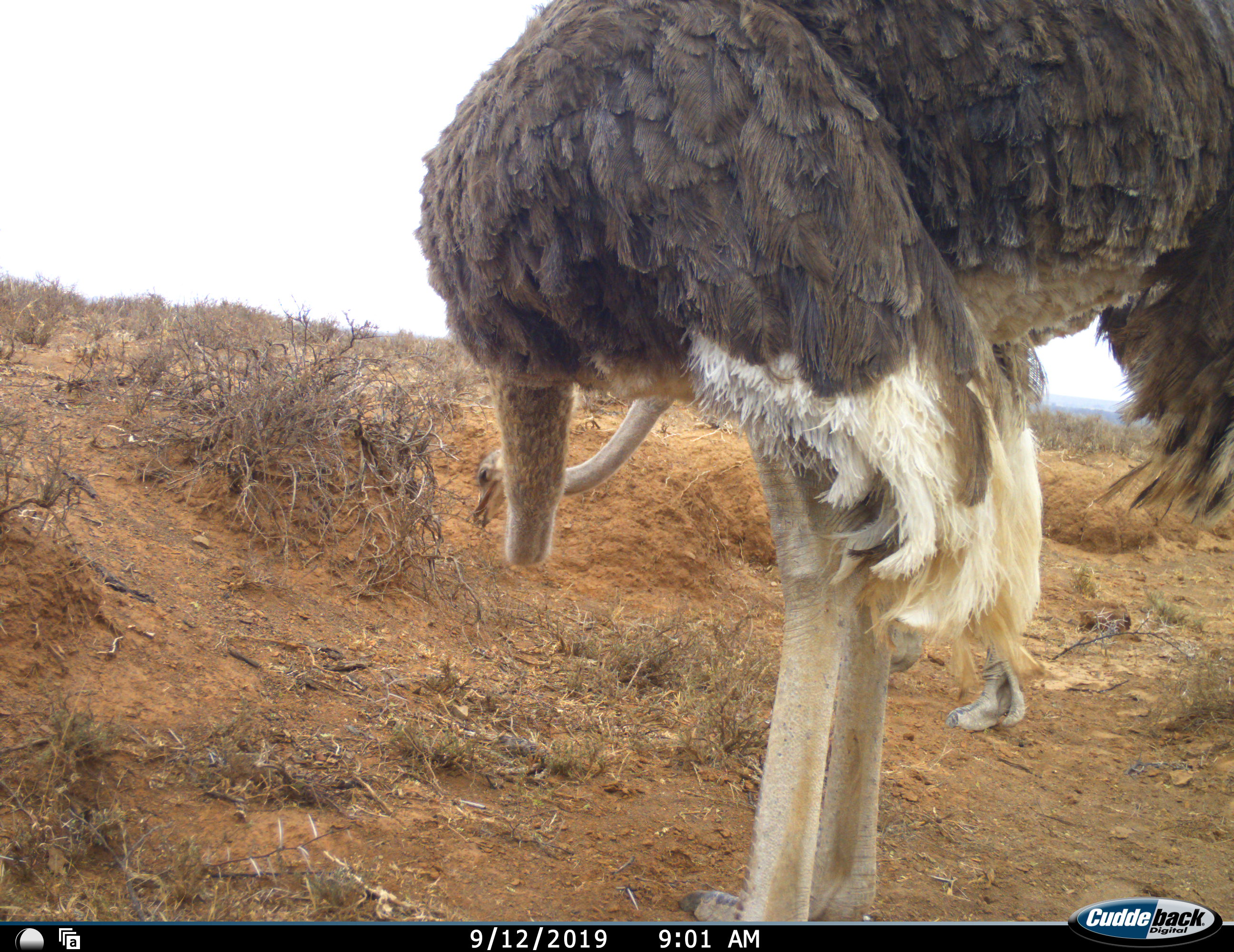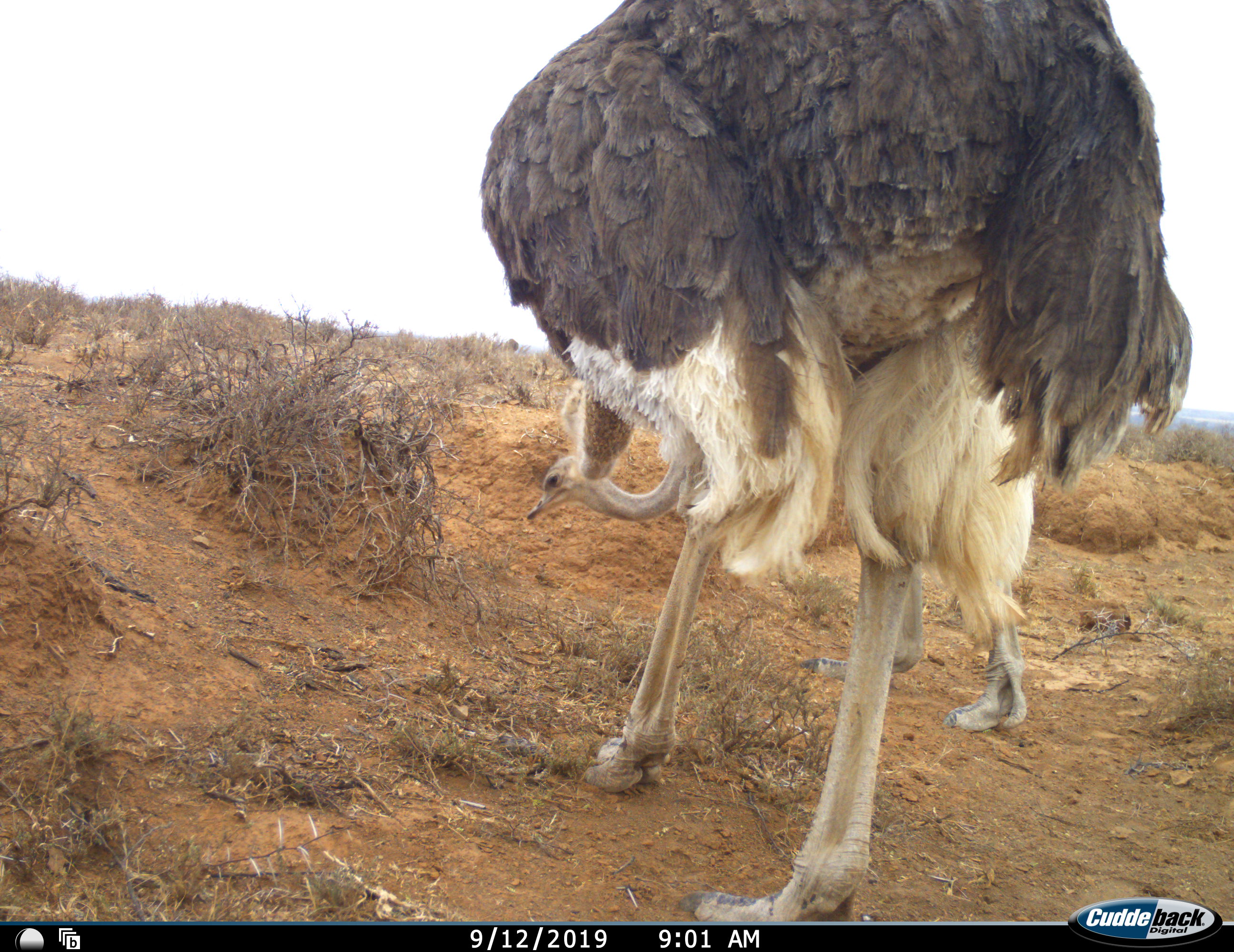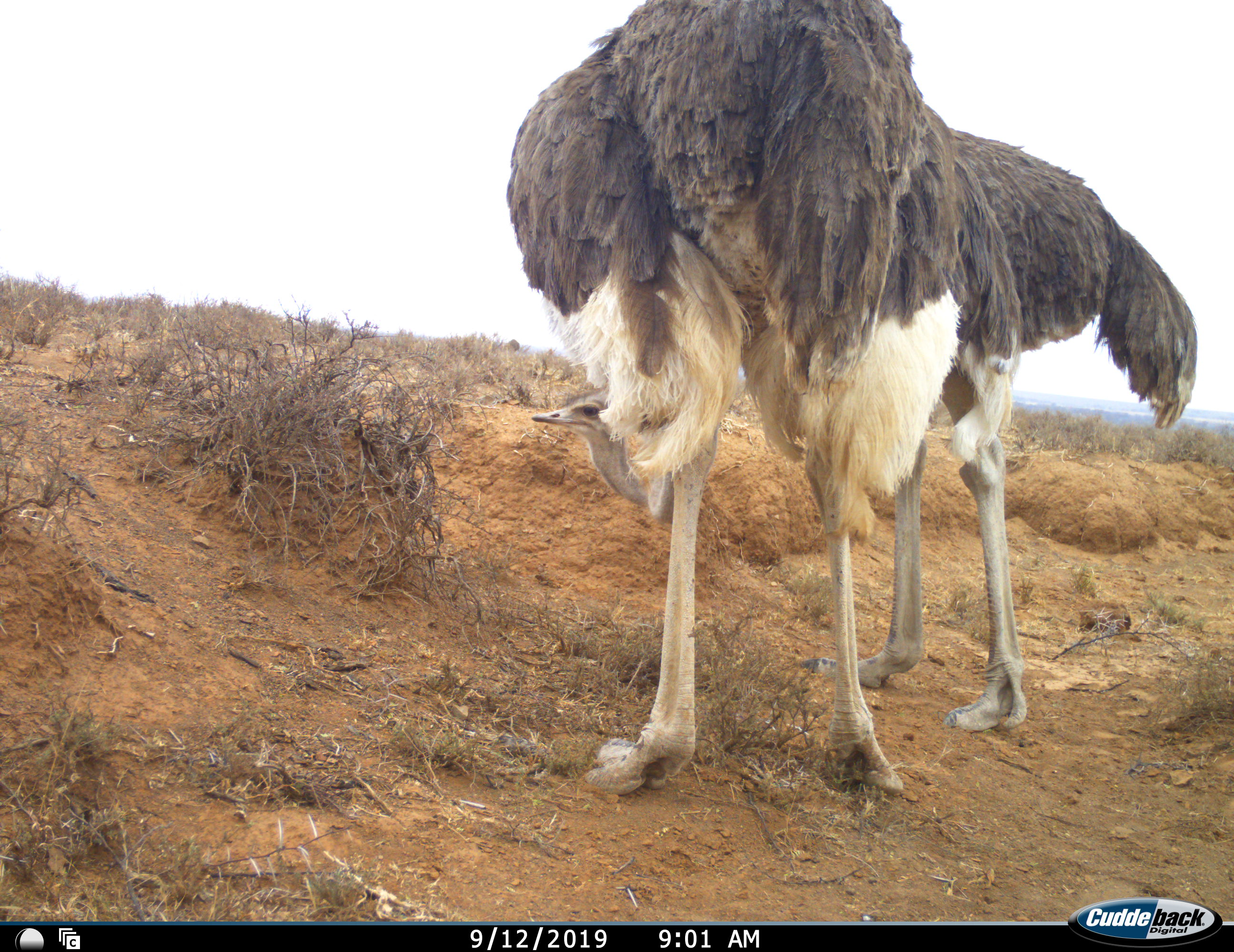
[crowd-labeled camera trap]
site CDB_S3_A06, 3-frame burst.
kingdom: Animalia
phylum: Chordata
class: Aves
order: Struthioniformes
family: Struthionidae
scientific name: Struthionidae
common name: ostrich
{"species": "ostrich (Struthionidae)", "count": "2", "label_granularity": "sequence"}